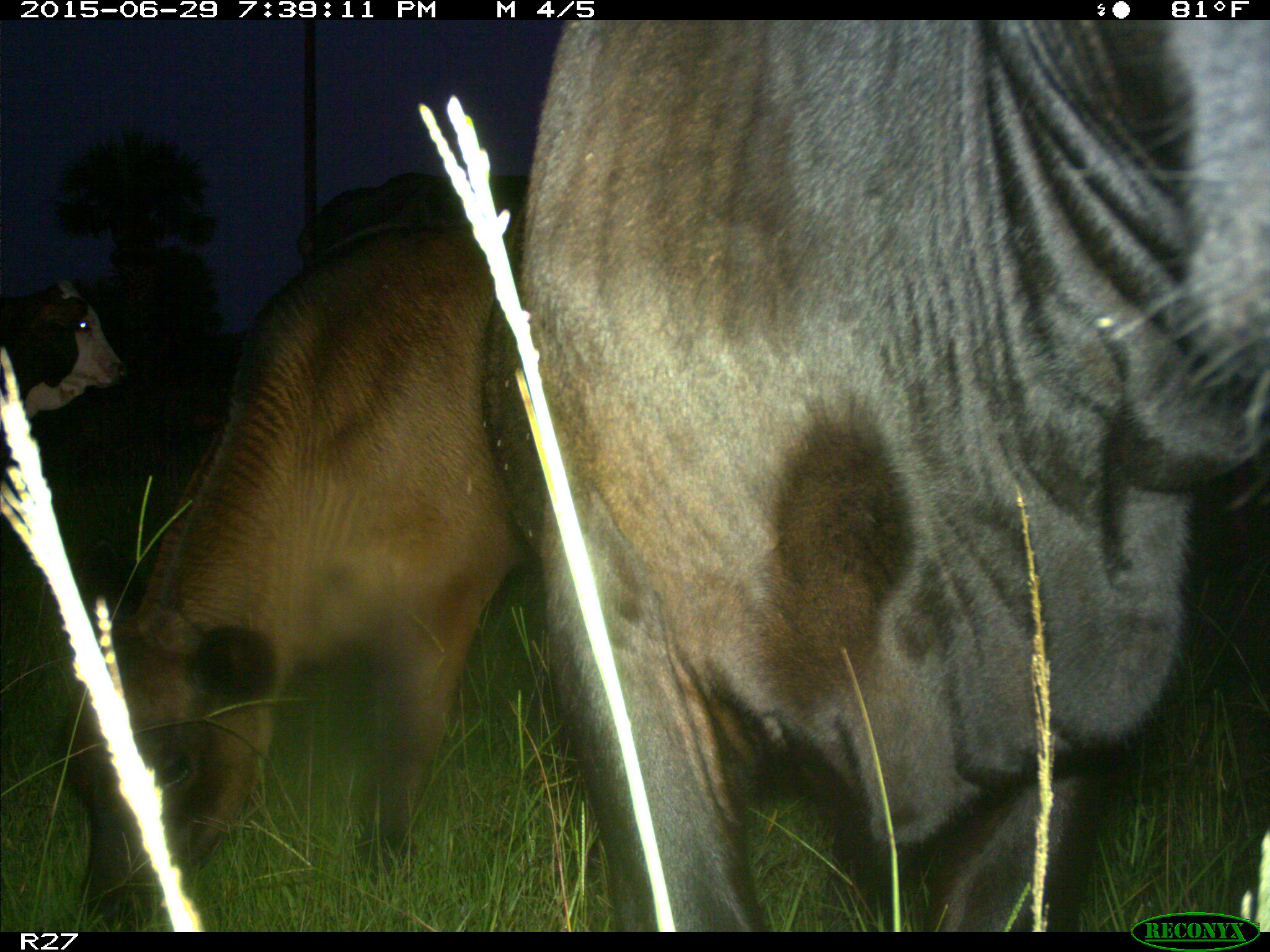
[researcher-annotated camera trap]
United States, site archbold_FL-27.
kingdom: Animalia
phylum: Chordata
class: Mammalia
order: Artiodactyla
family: Bovidae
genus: Bos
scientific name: Bos taurus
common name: domestic cow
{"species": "Bos taurus (domestic cow)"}